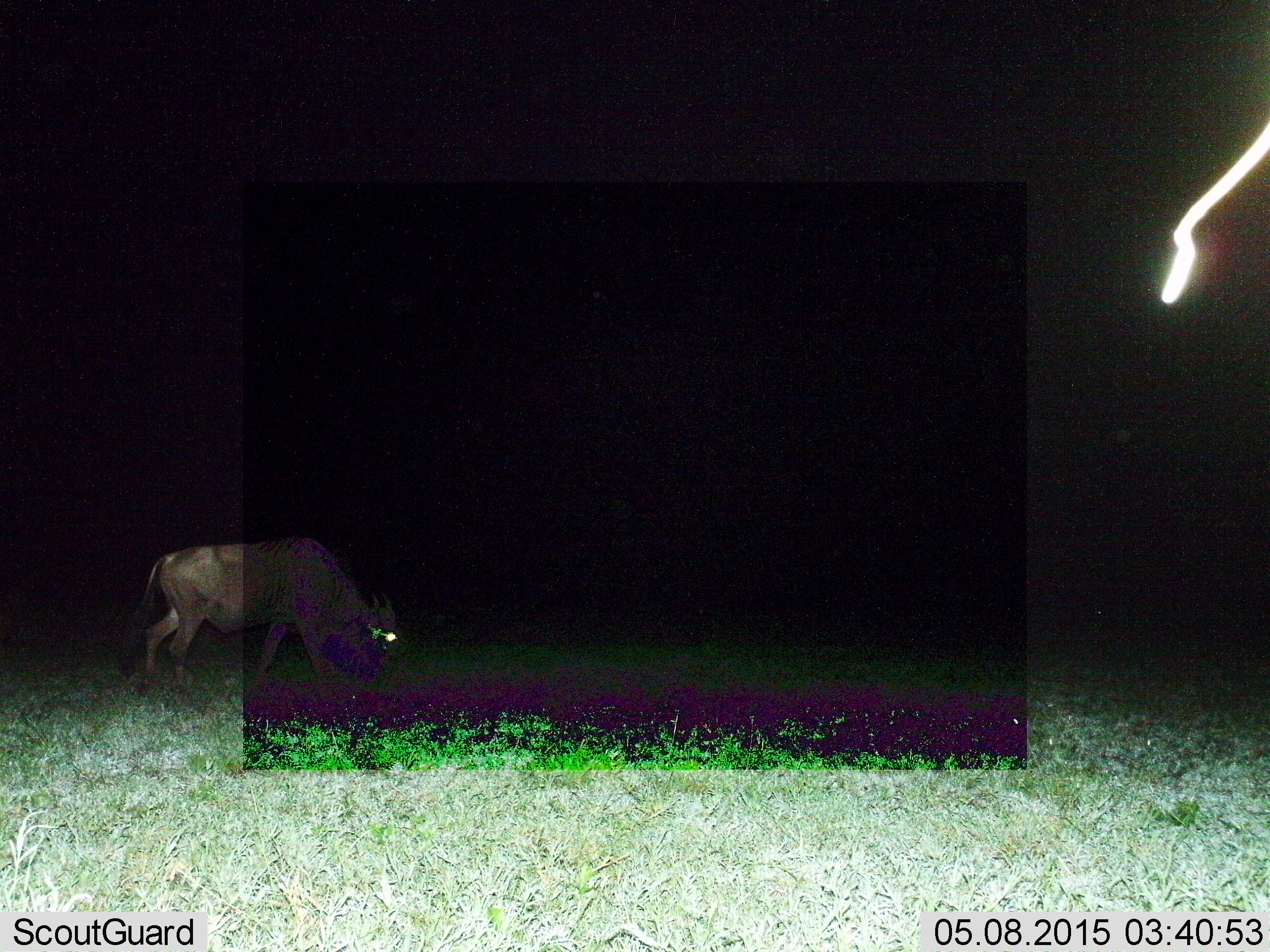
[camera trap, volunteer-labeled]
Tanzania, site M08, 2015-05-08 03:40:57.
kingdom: Animalia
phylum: Chordata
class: Mammalia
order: Artiodactyla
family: Bovidae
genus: Connochaetes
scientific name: Connochaetes taurinus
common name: blue wildebeest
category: wildebeest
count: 1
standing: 10%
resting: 0%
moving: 0%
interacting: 0%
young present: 0%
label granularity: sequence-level